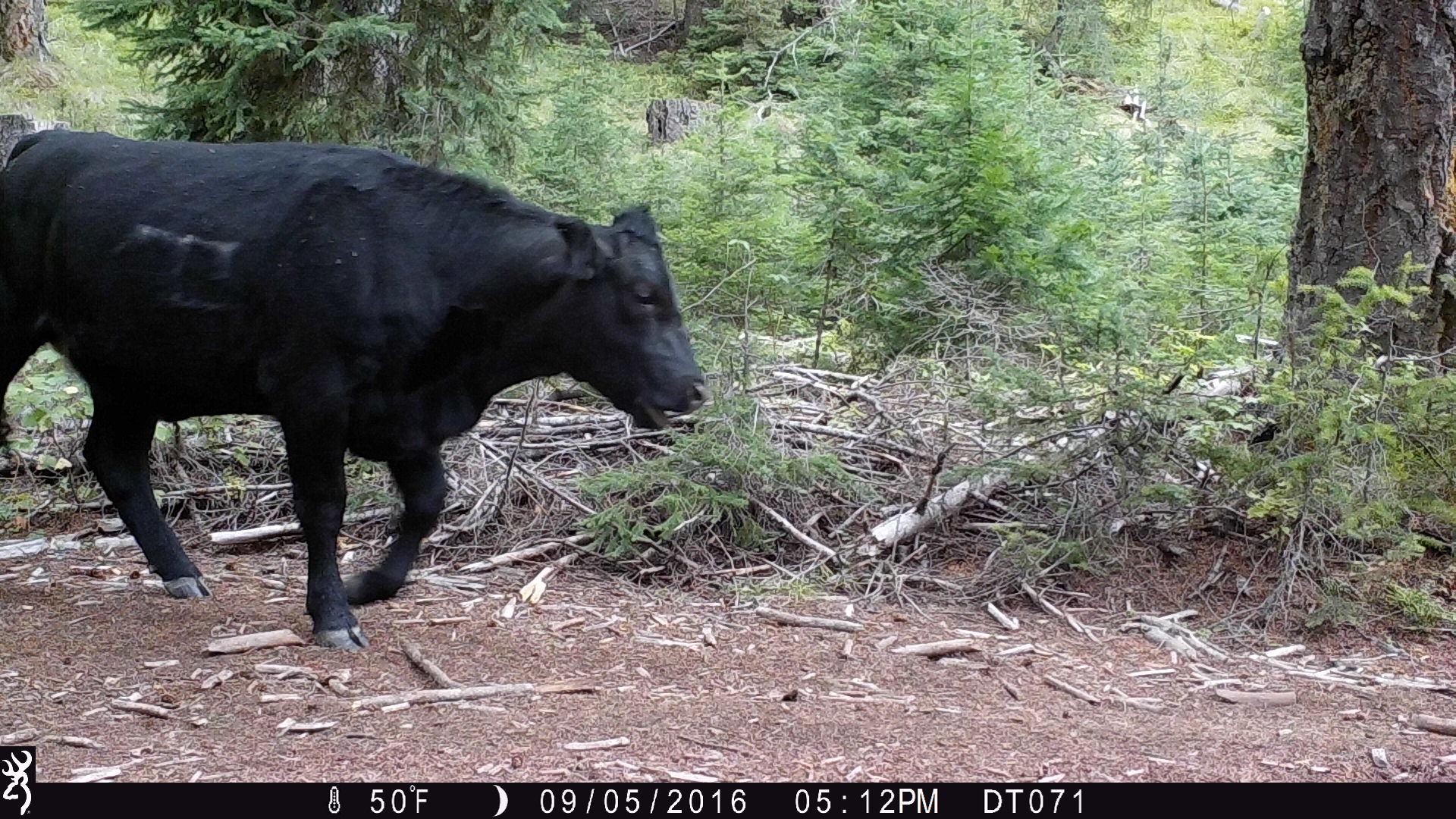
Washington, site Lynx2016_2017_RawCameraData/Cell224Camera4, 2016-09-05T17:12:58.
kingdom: Animalia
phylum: Chordata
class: Mammalia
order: Artiodactyla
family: Bovidae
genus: Bos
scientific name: Bos taurus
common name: domestic cattle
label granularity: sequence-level